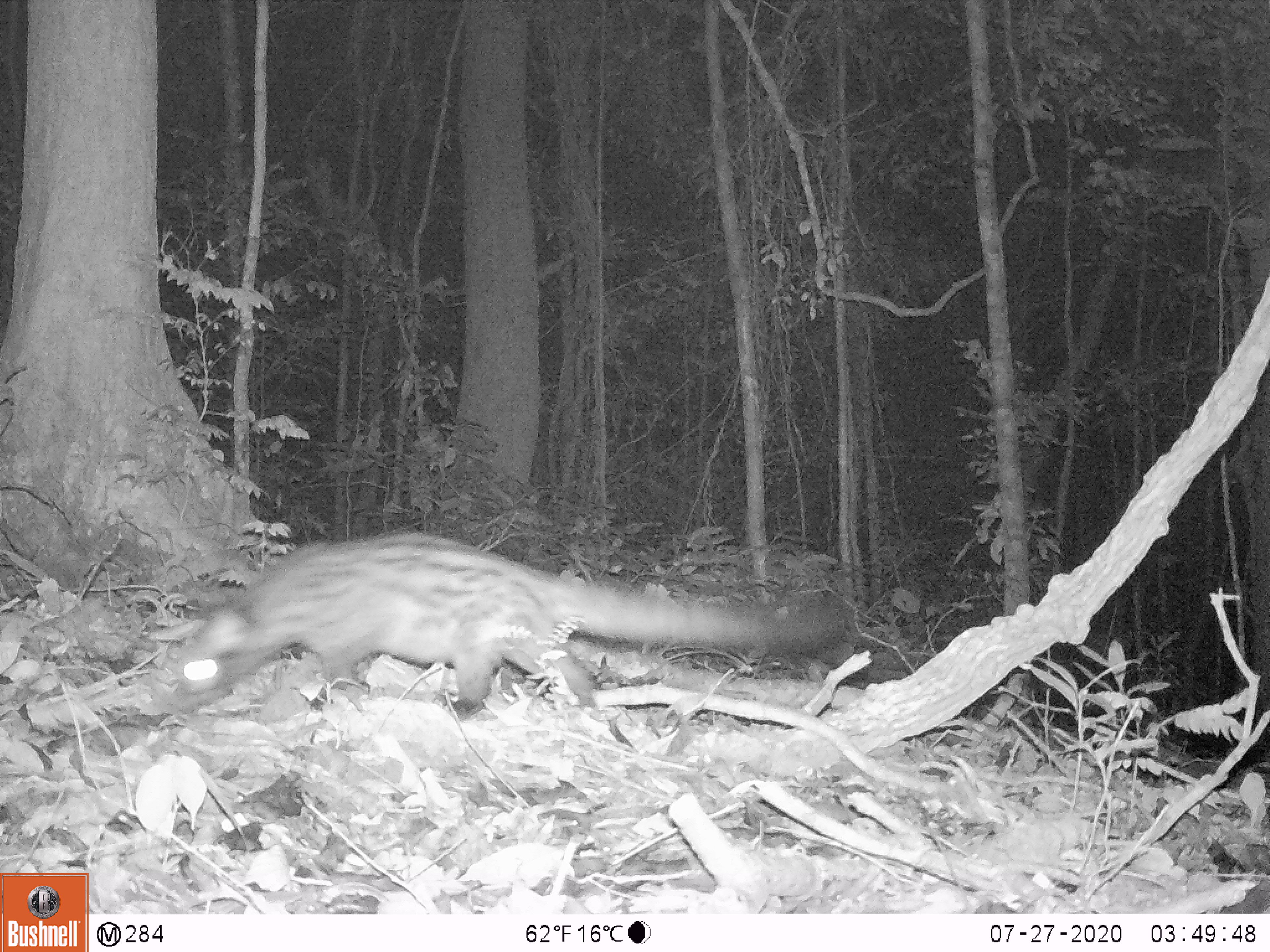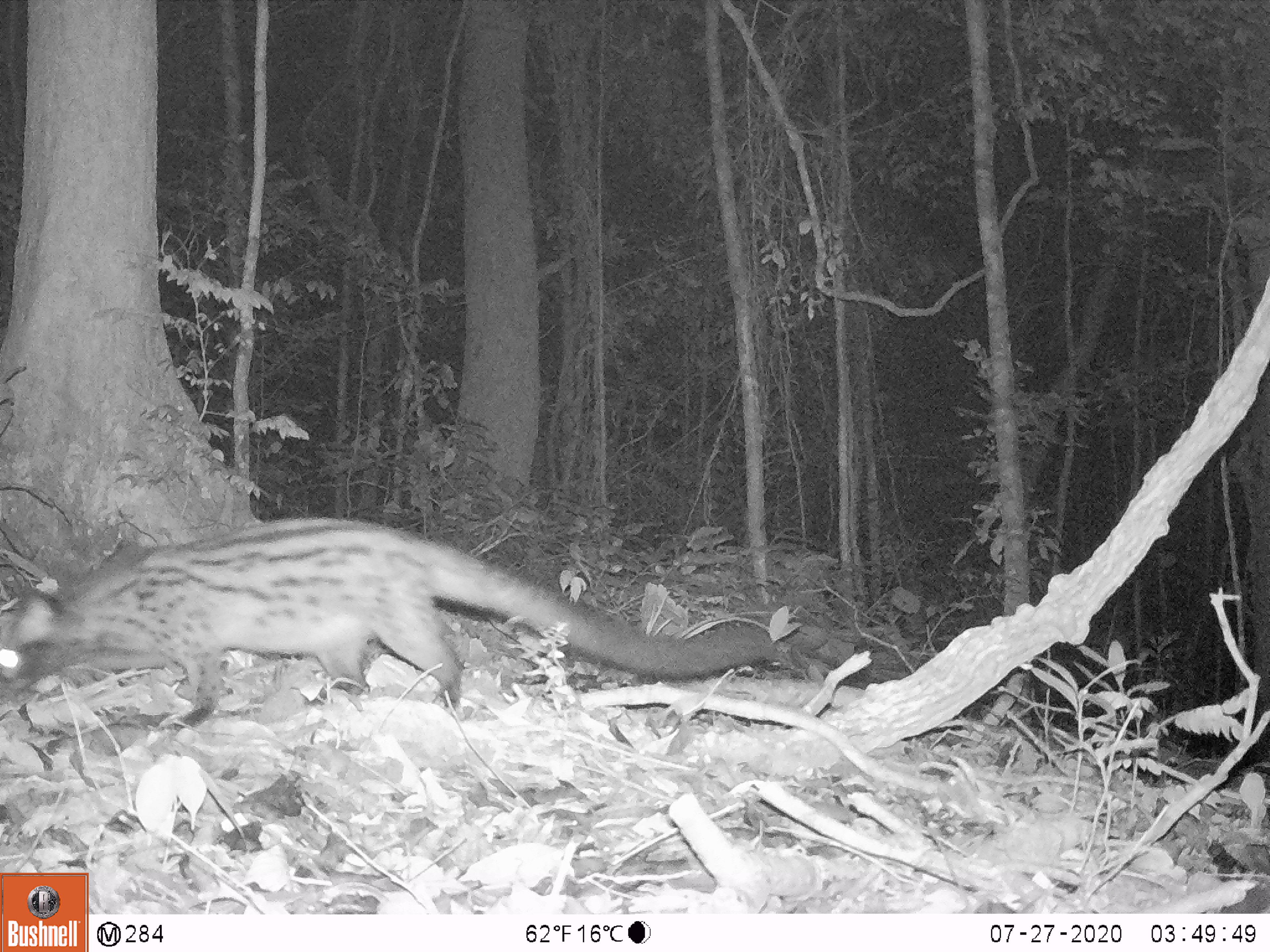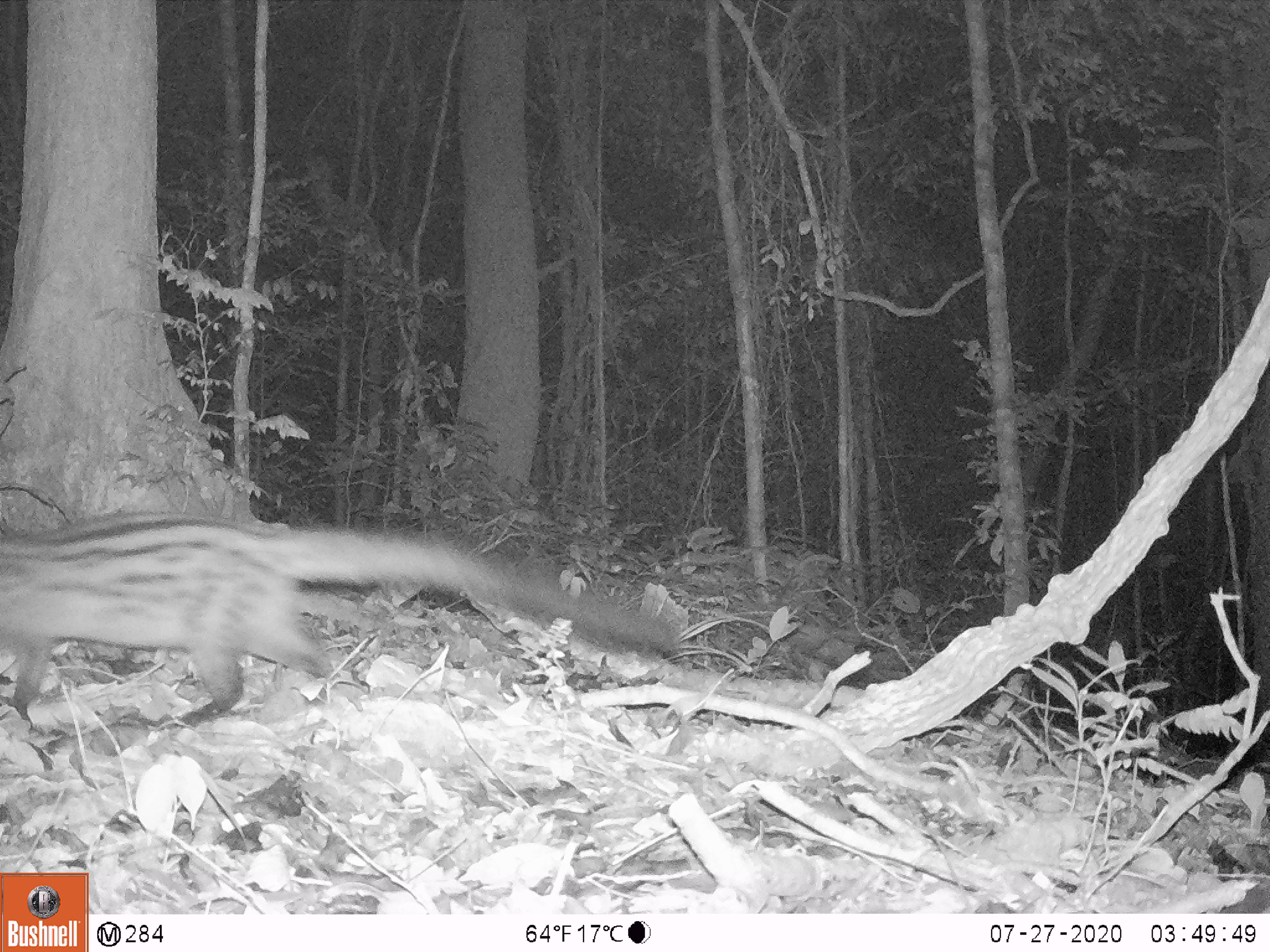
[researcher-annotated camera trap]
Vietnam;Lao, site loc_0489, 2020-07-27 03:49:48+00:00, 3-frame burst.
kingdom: Animalia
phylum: Chordata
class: Mammalia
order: Carnivora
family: Viverridae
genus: Paradoxurus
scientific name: Paradoxurus hermaphroditus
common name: common palm civet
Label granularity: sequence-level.